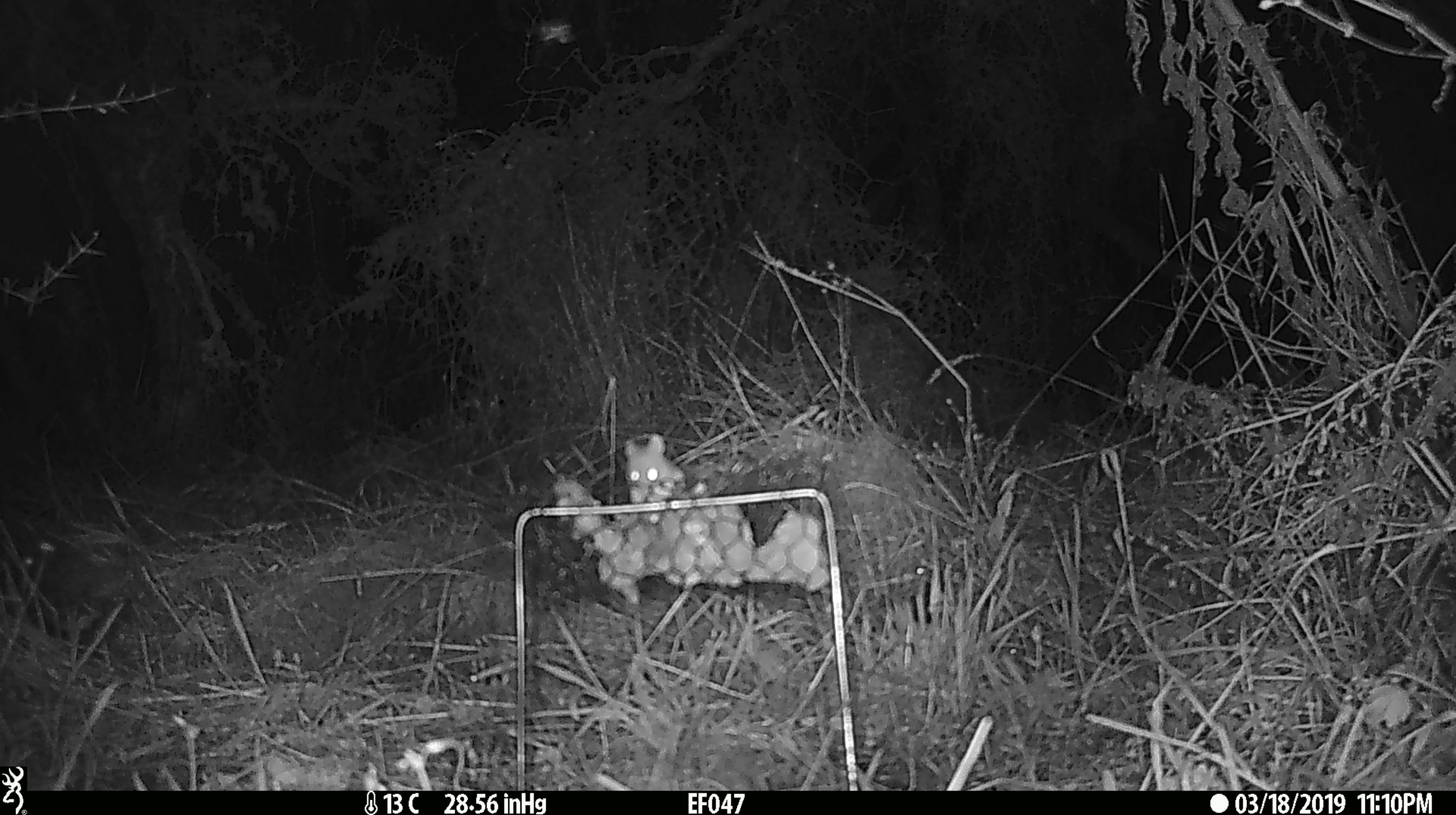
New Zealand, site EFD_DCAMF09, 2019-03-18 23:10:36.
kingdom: Animalia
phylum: Chordata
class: Mammalia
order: Rodentia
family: Muridae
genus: Mus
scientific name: Mus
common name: mouse